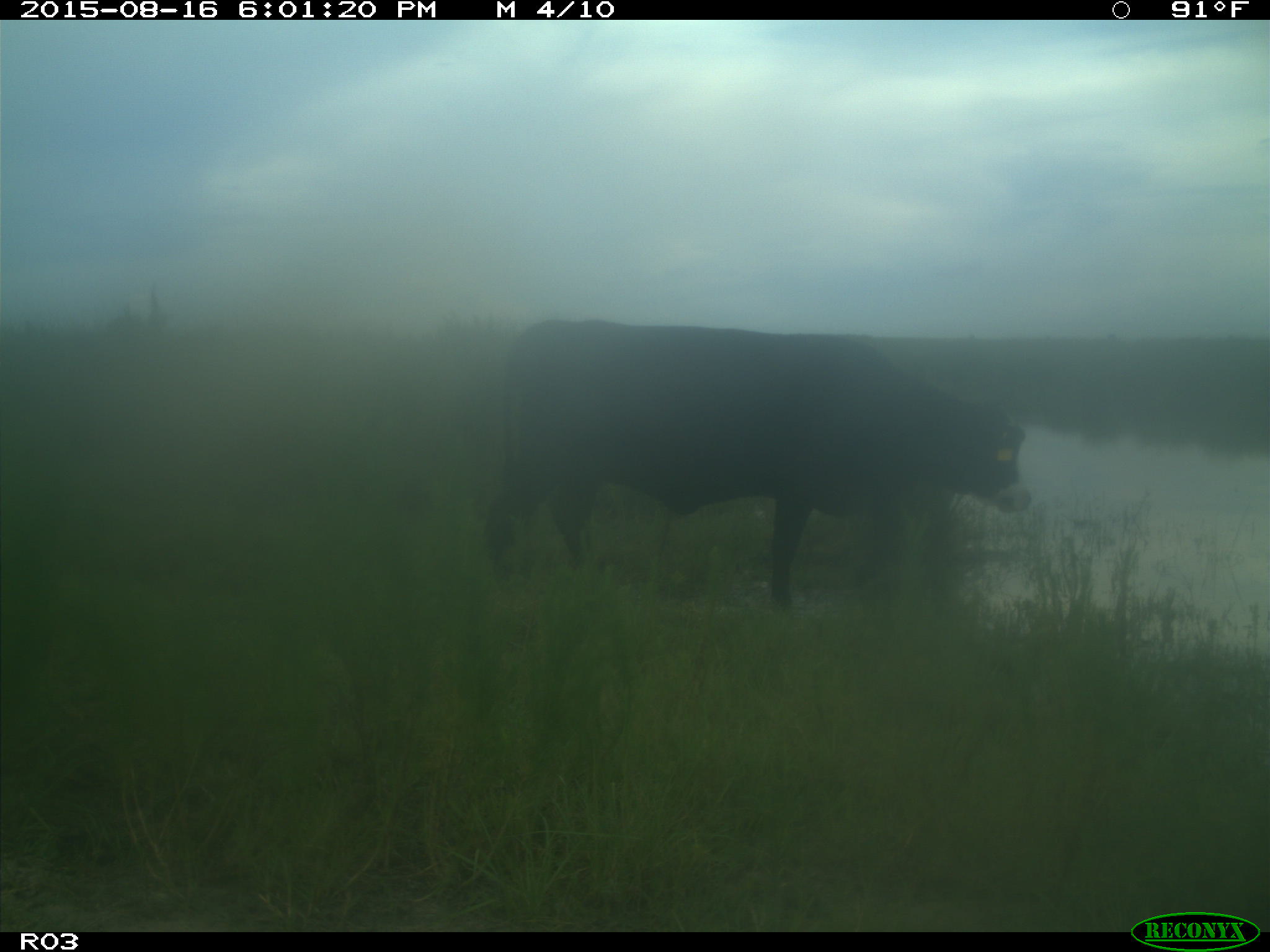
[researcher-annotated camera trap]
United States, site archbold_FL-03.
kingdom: Animalia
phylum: Chordata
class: Mammalia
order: Artiodactyla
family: Bovidae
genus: Bos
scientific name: Bos taurus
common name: domestic cow